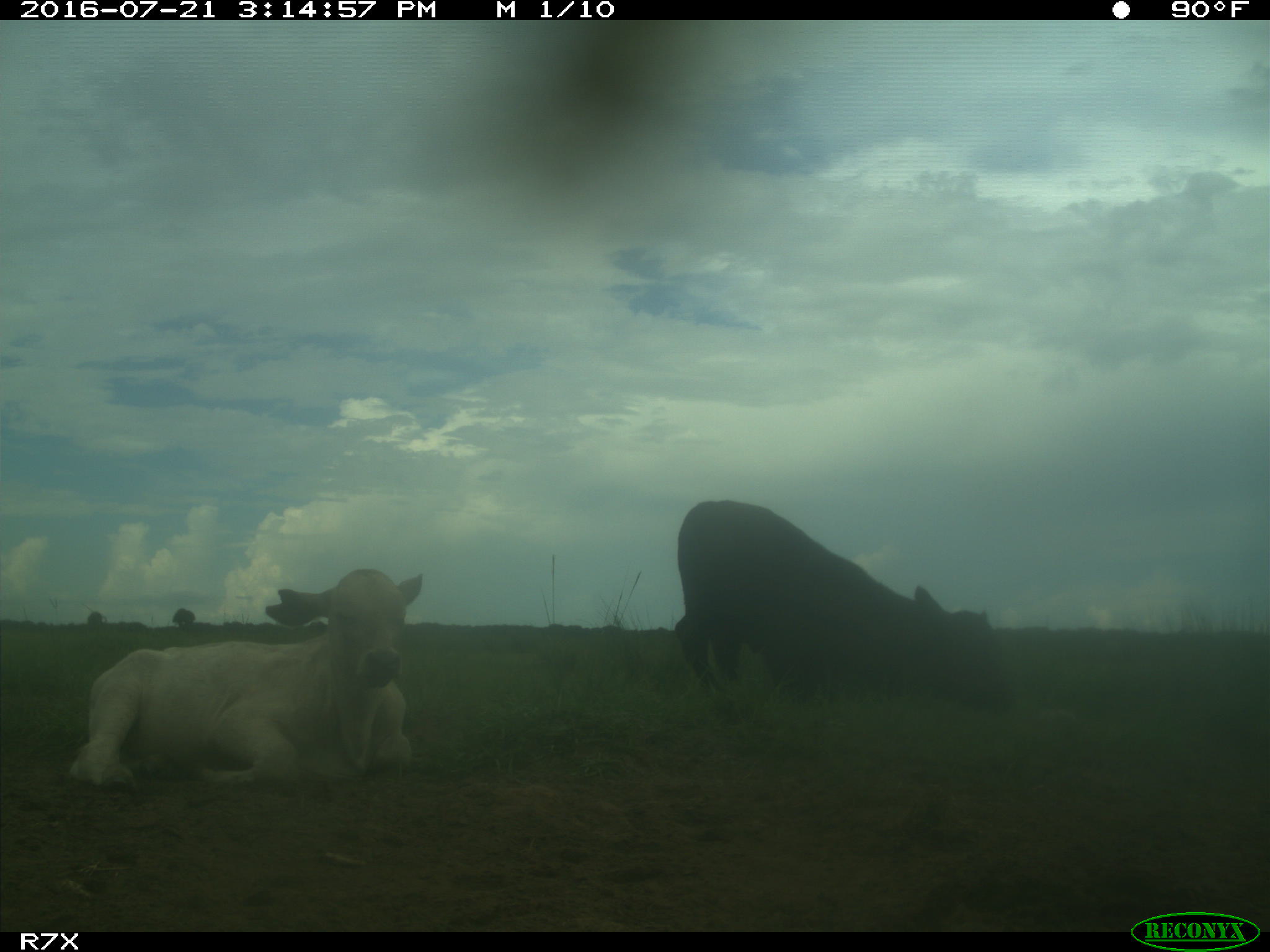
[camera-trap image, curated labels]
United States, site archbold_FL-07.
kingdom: Animalia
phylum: Chordata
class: Mammalia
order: Artiodactyla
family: Bovidae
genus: Bos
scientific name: Bos taurus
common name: domestic cow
Bos taurus (domestic cow).